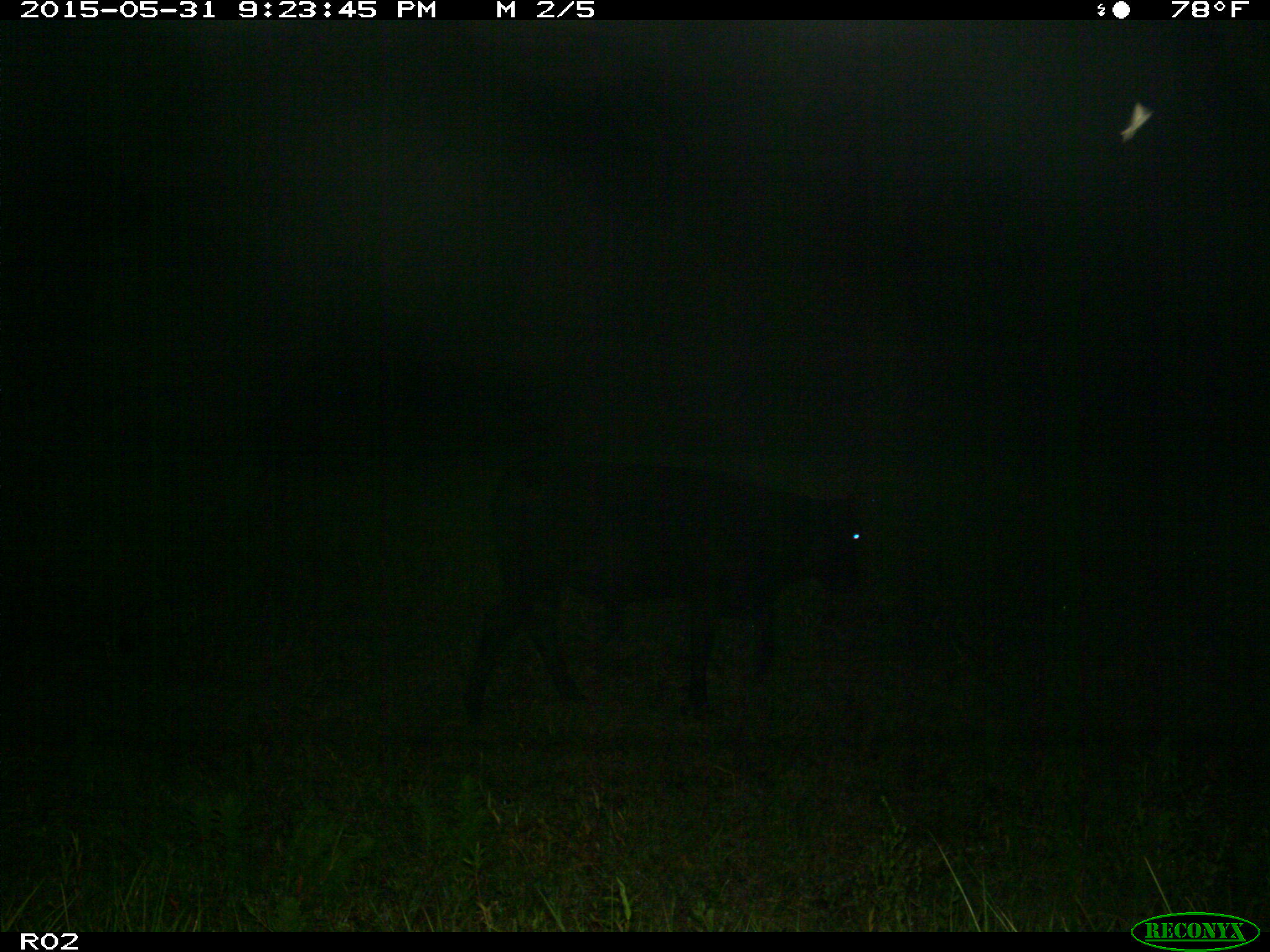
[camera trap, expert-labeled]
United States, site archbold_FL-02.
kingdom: Animalia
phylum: Chordata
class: Mammalia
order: Artiodactyla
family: Bovidae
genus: Bos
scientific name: Bos taurus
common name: domestic cow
Bos taurus (domestic cow).